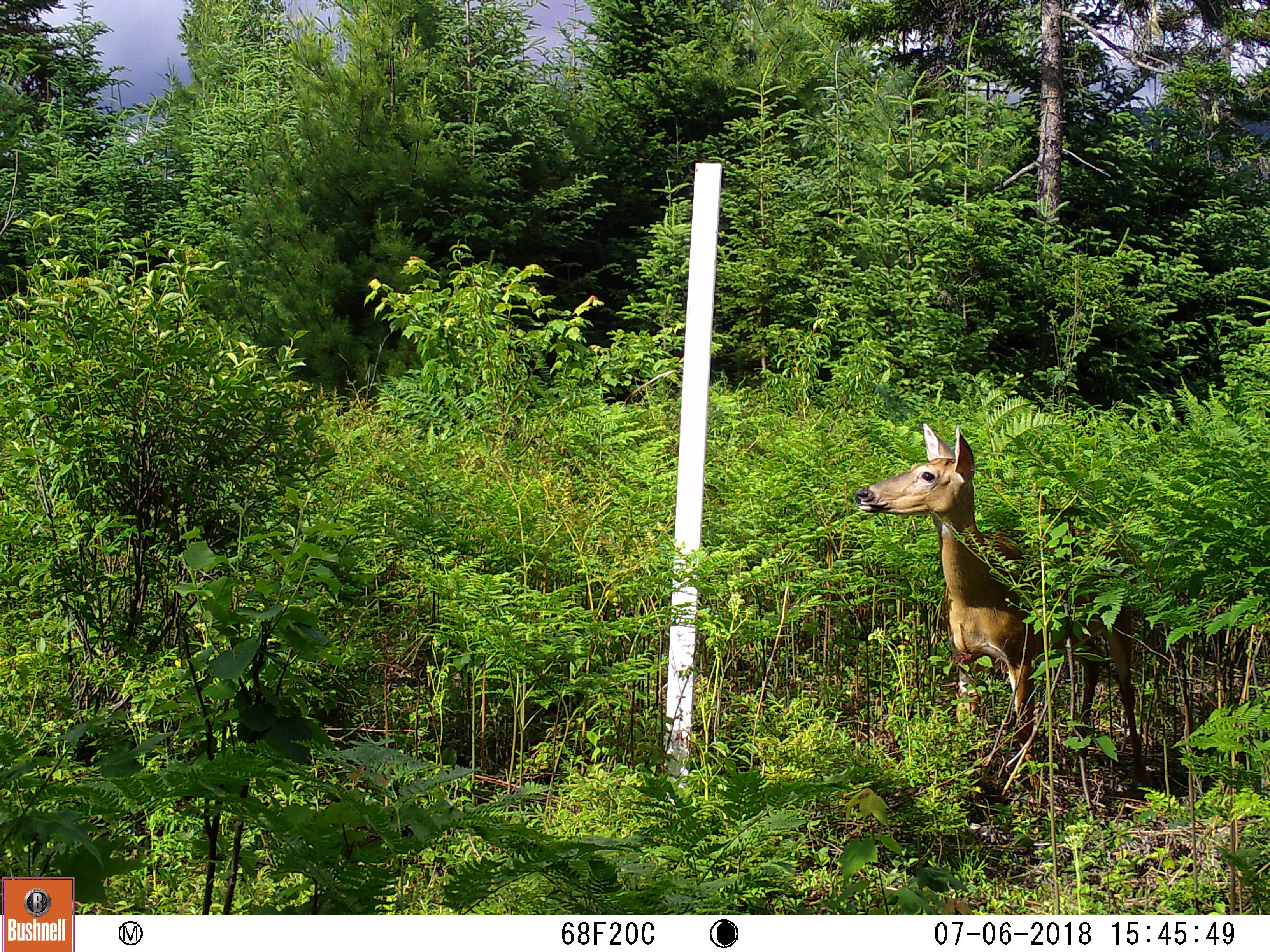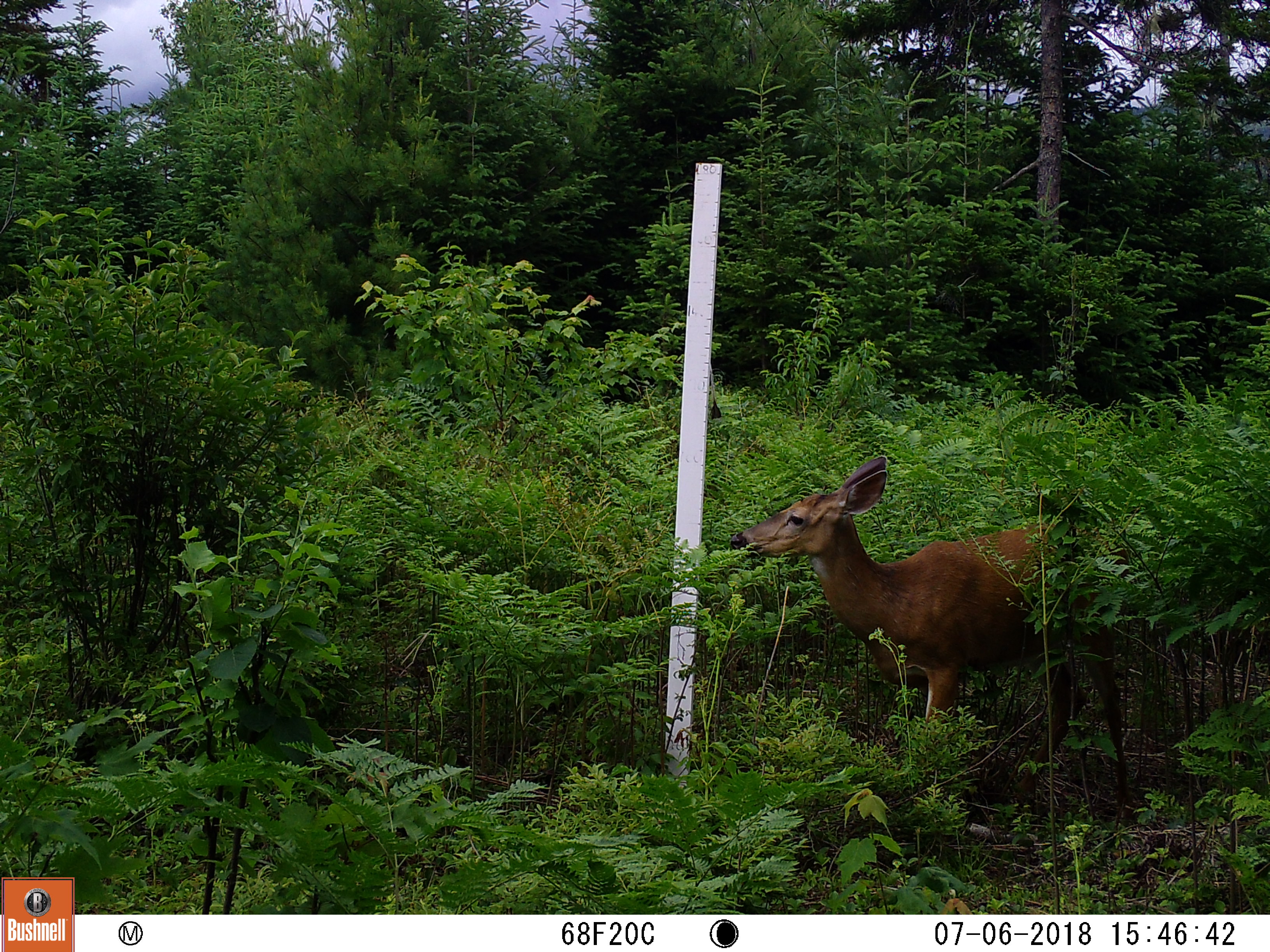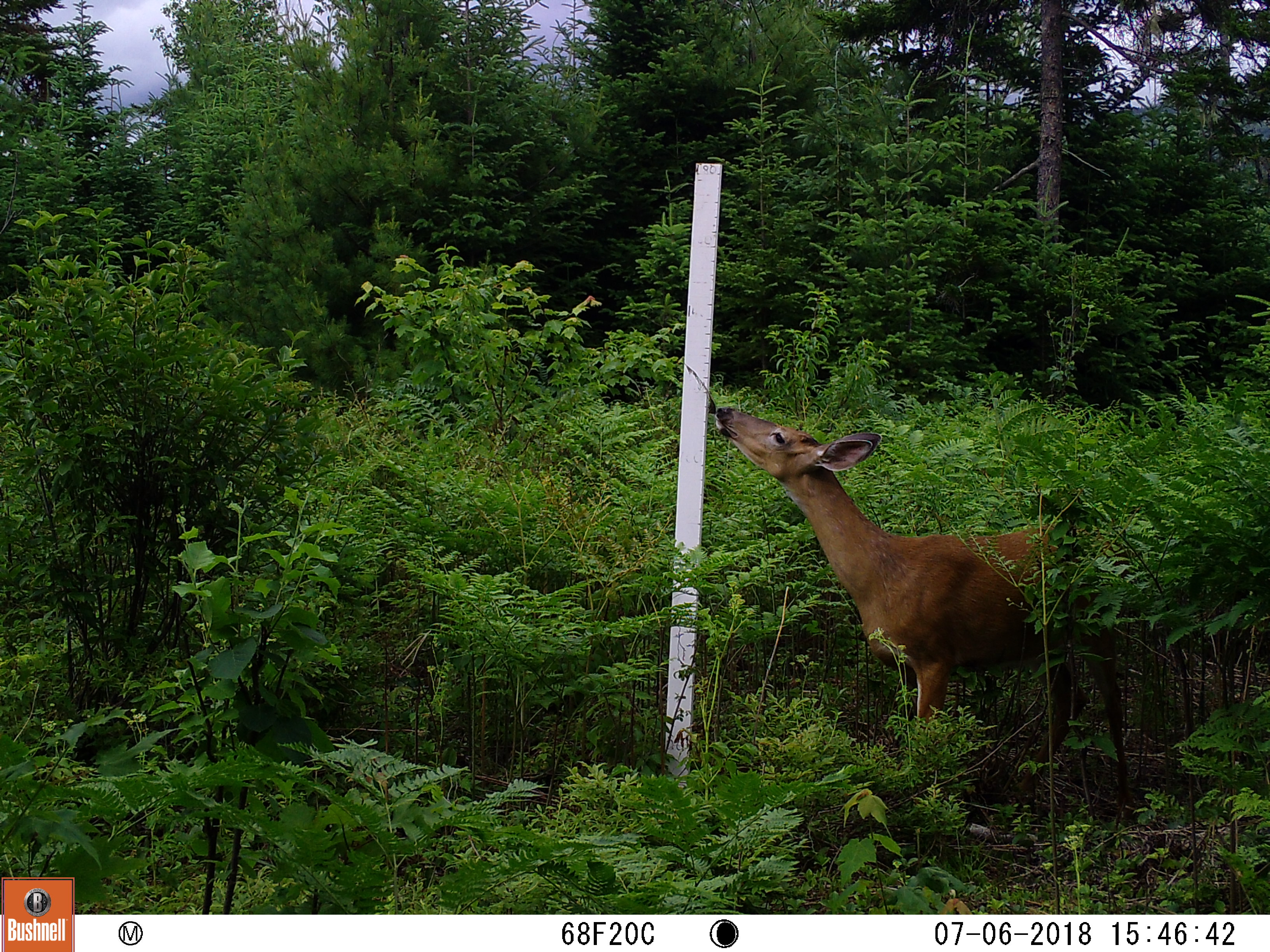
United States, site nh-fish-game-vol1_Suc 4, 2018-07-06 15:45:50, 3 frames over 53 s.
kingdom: Animalia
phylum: Chordata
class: Mammalia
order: Artiodactyla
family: Cervidae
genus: Odocoileus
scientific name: Odocoileus virginianus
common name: white-tailed deer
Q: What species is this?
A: White-tailed deer (Odocoileus virginianus).